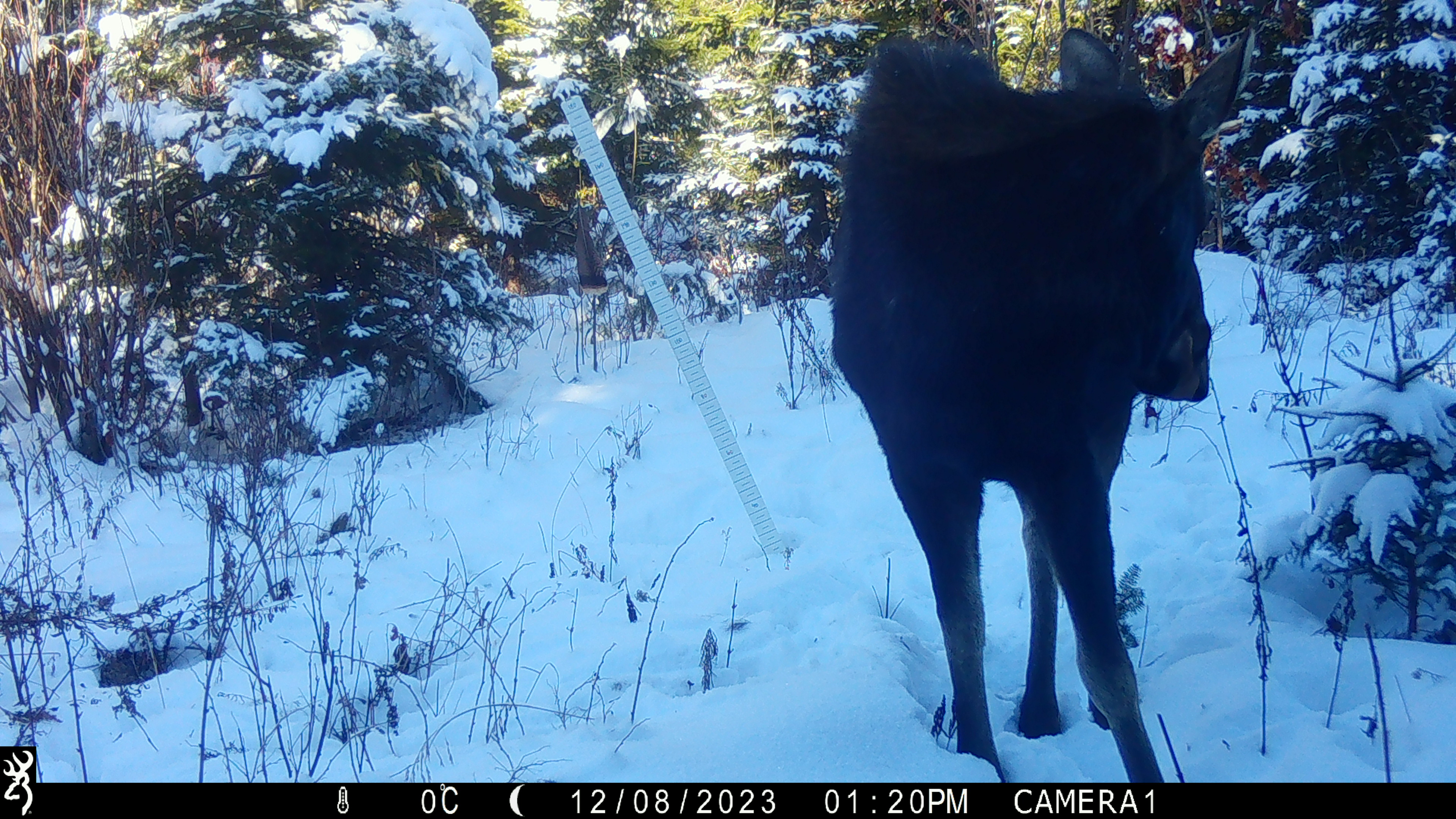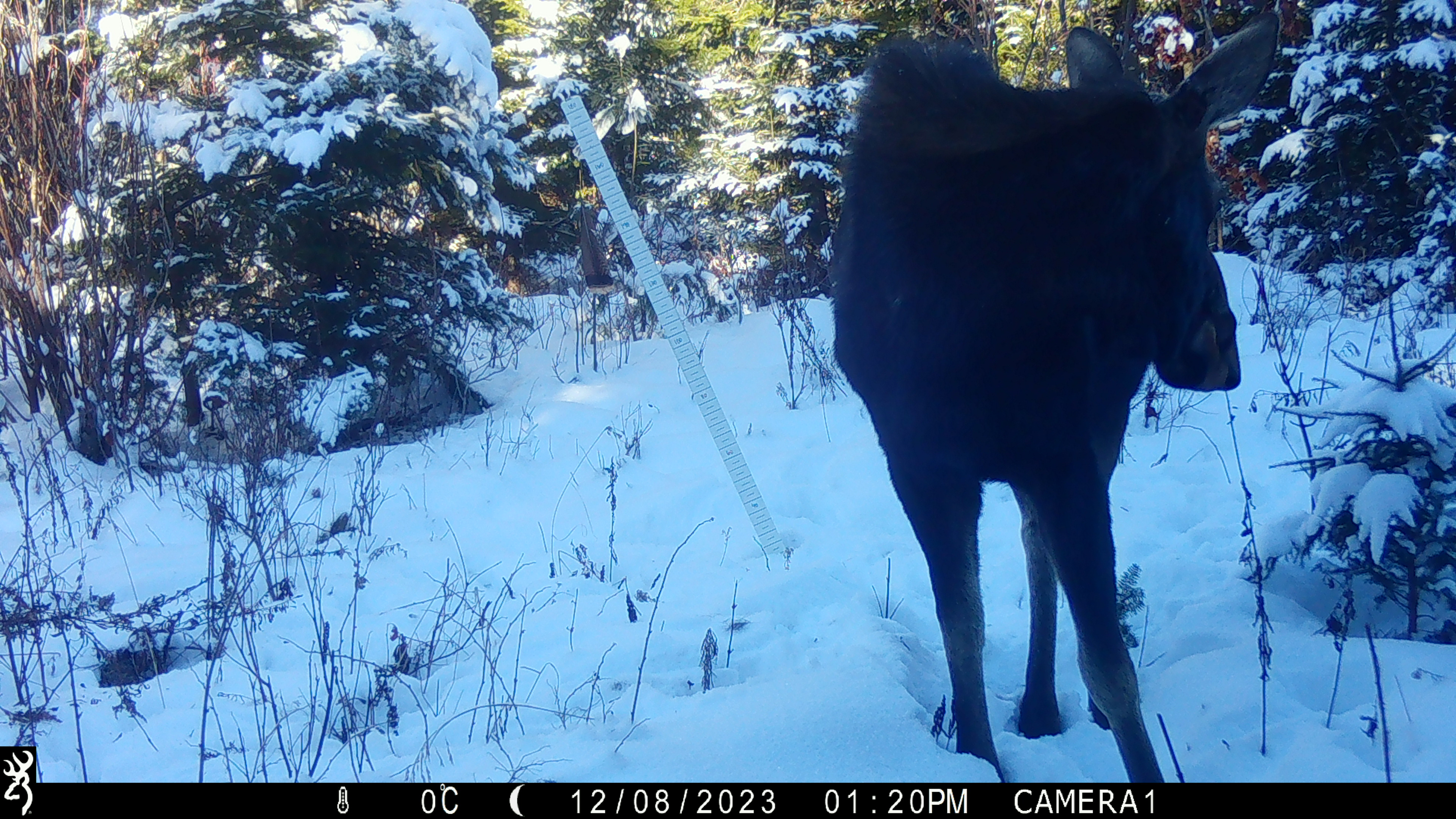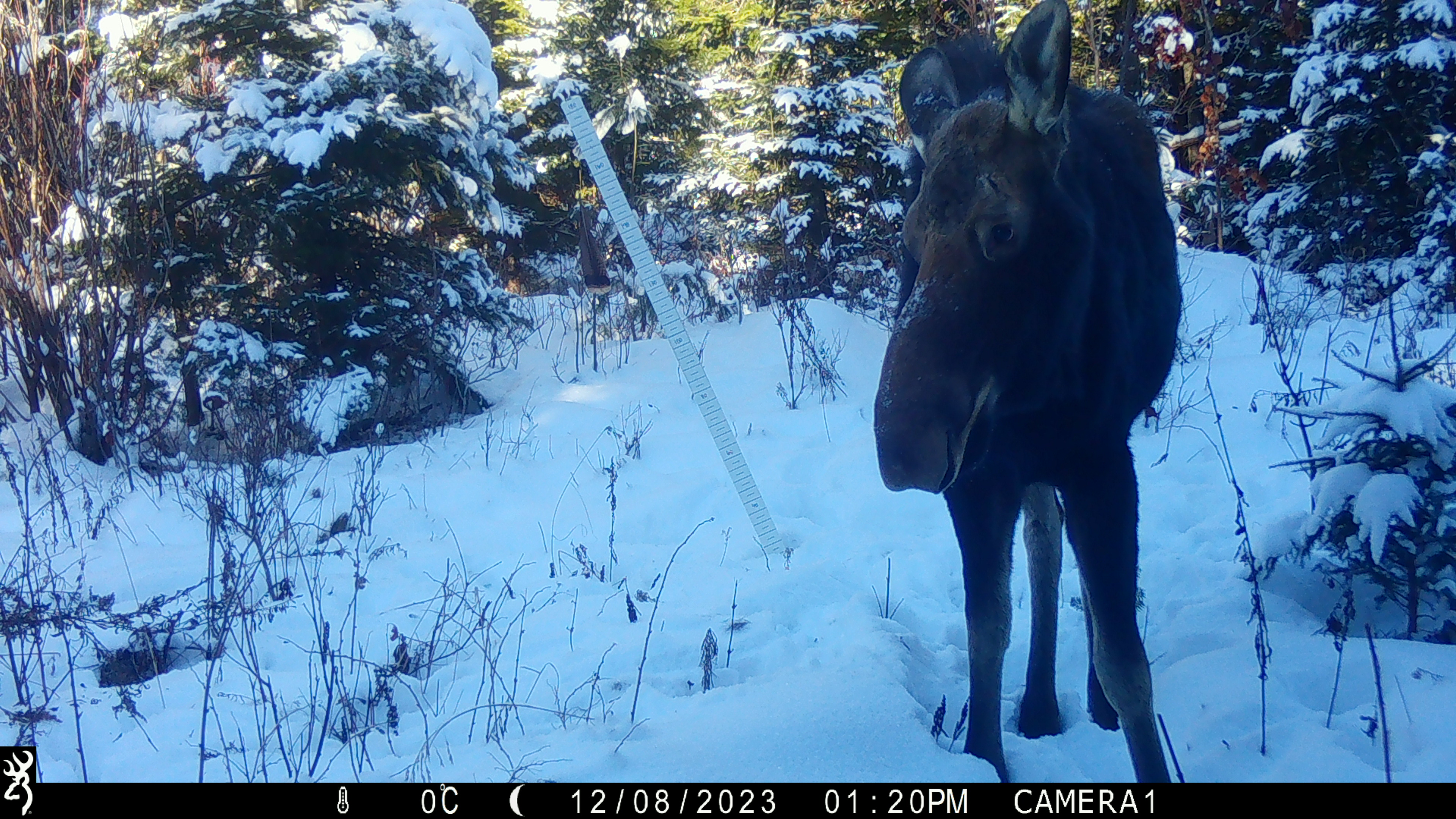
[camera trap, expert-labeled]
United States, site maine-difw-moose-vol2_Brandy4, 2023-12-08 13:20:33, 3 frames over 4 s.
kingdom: Animalia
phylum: Chordata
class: Mammalia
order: Artiodactyla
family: Cervidae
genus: Alces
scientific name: Alces alces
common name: moose